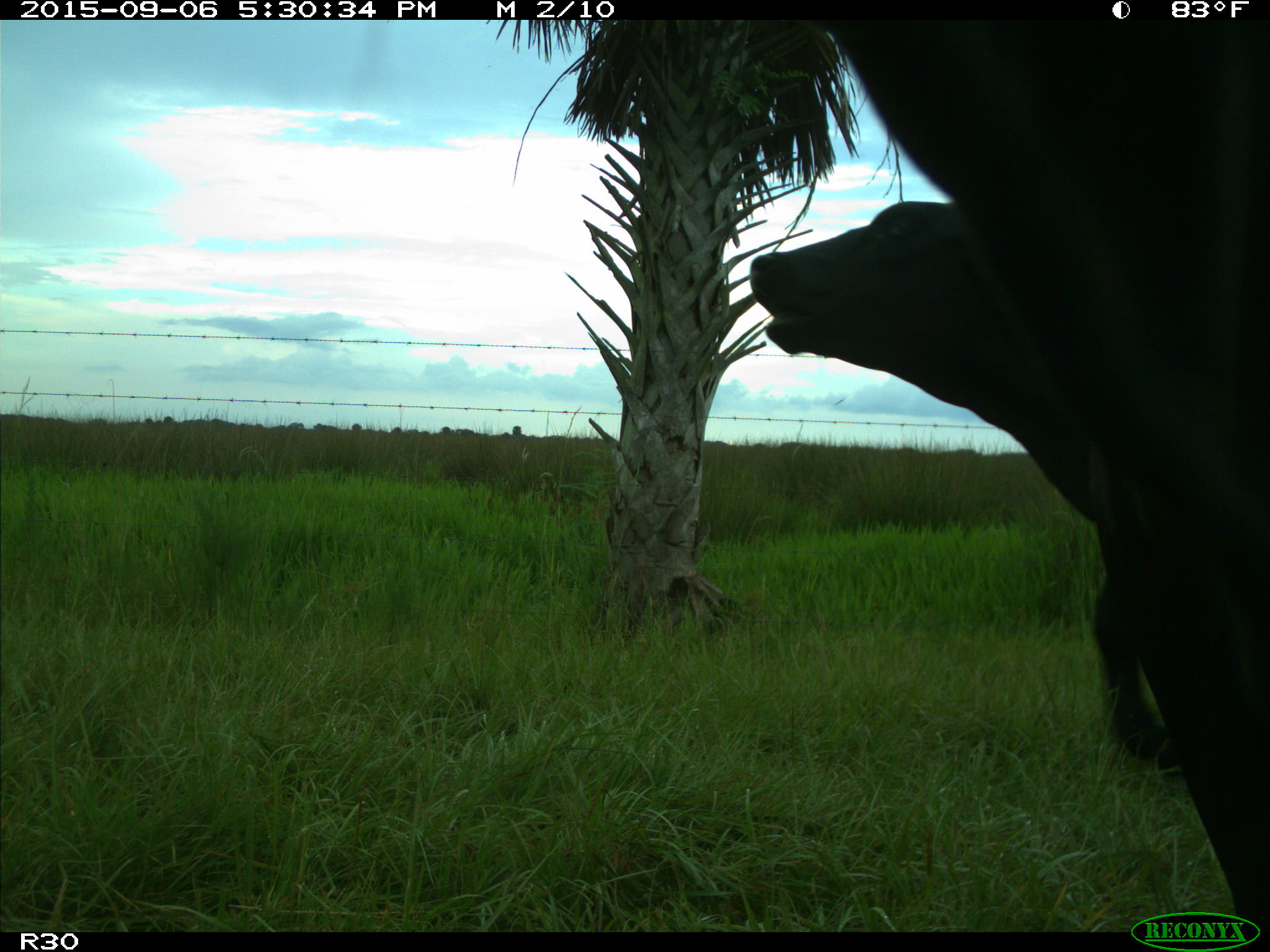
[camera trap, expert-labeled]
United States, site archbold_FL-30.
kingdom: Animalia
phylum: Chordata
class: Mammalia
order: Artiodactyla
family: Bovidae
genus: Bos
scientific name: Bos taurus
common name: domestic cow